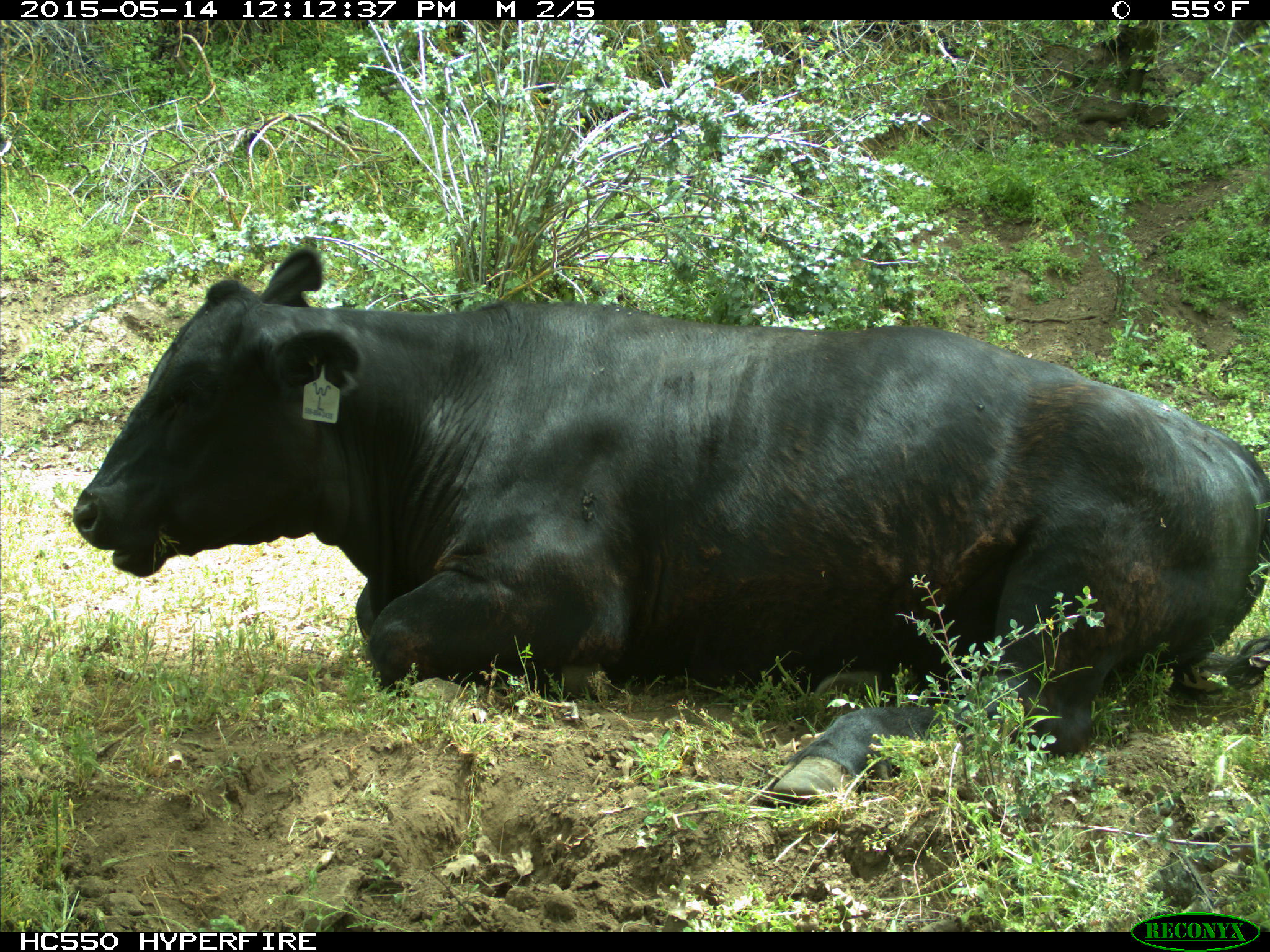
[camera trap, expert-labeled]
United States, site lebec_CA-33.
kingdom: Animalia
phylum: Chordata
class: Mammalia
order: Artiodactyla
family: Bovidae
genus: Bos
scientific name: Bos taurus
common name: domestic cow